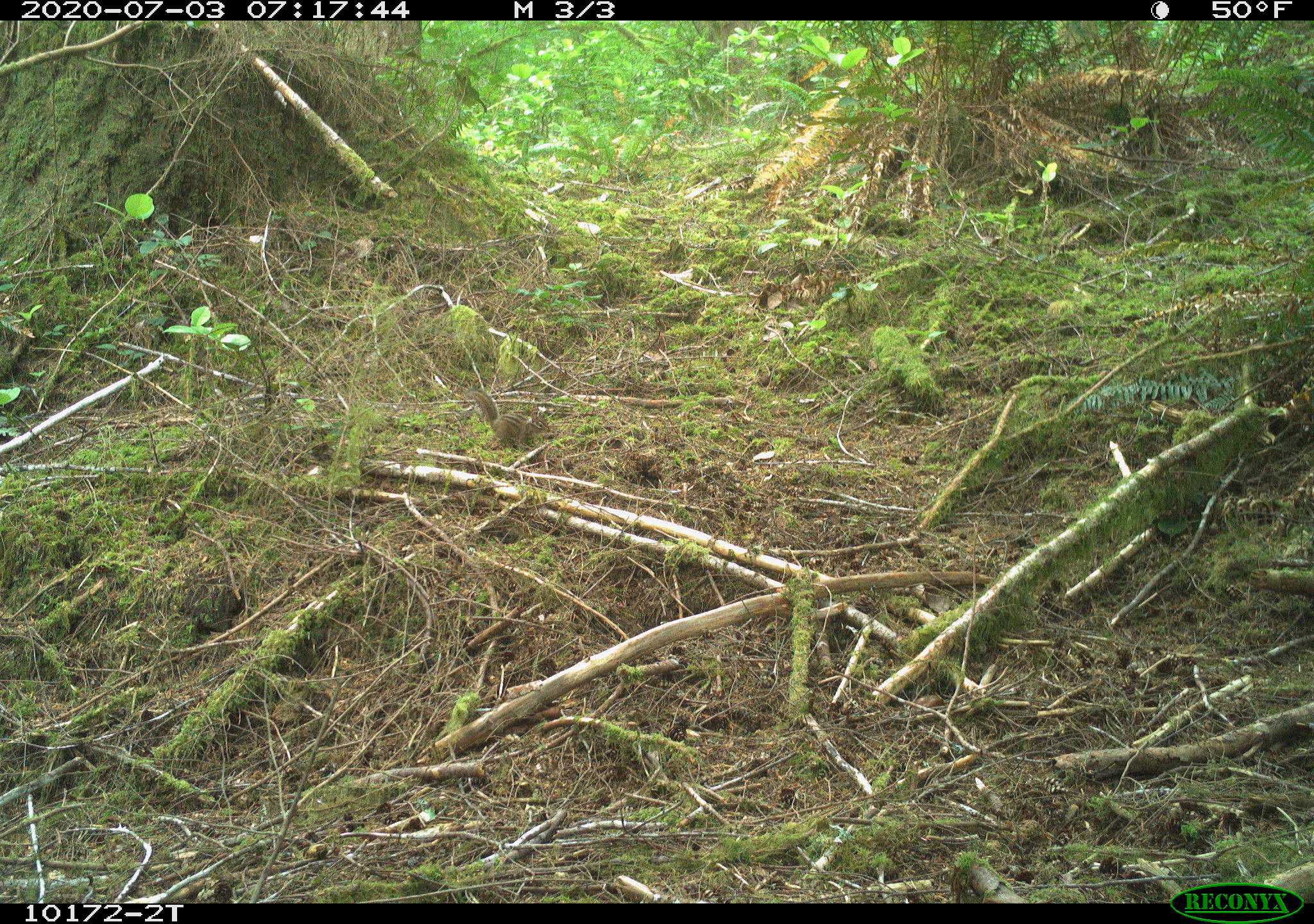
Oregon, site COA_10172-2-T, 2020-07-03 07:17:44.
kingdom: Animalia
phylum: Chordata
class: Mammalia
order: Rodentia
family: Sciuridae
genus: Neotamias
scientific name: Neotamias townsendii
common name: townsend's chipmunk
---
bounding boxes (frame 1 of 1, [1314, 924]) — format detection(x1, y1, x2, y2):
townsend's chipmunk: detection(466, 385, 551, 452)